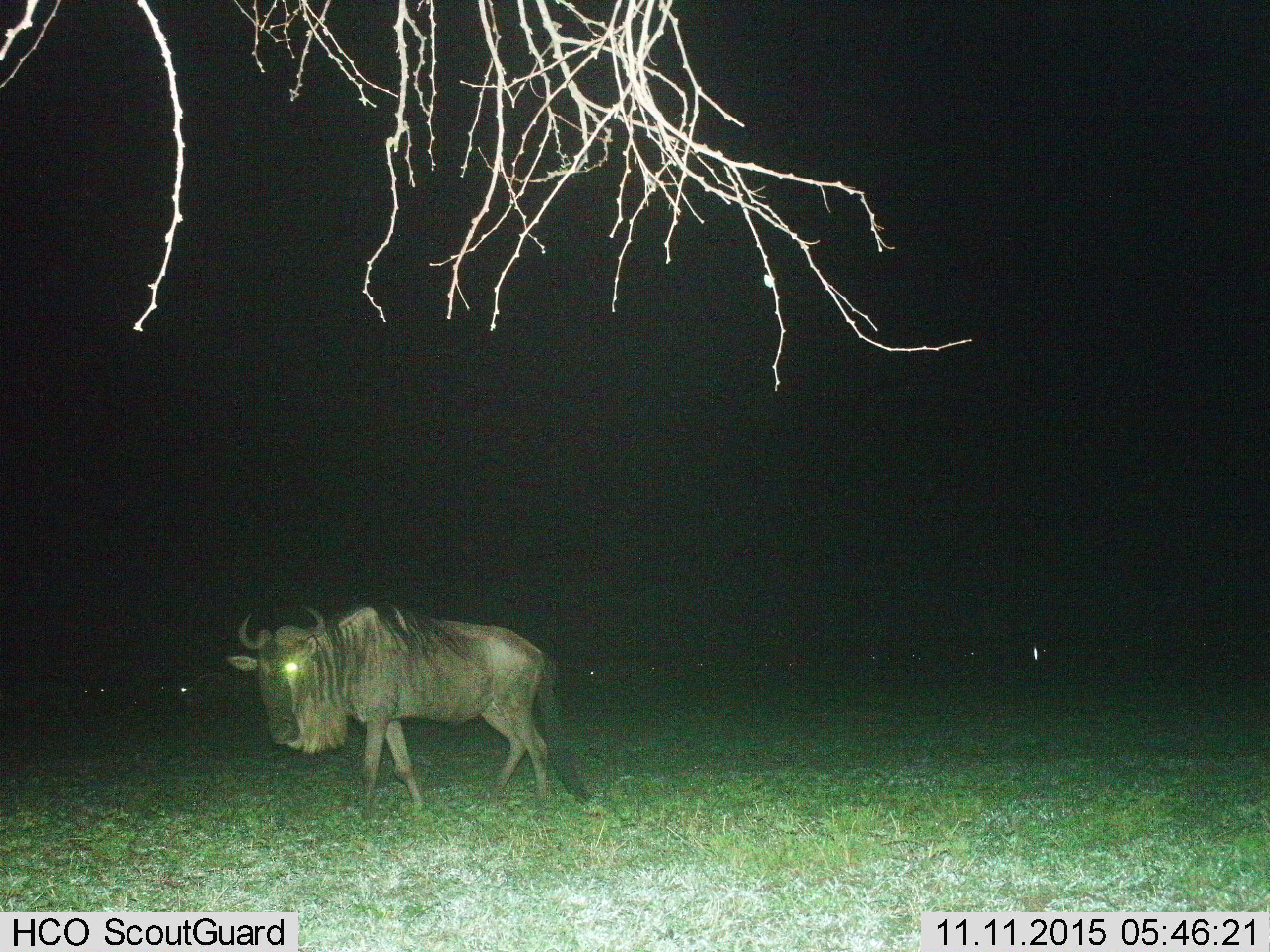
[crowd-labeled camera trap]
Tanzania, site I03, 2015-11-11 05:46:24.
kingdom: Animalia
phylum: Chordata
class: Mammalia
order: Artiodactyla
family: Bovidae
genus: Connochaetes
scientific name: Connochaetes taurinus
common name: blue wildebeest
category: wildebeest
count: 1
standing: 60%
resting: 0%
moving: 60%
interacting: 0%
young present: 0%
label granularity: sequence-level